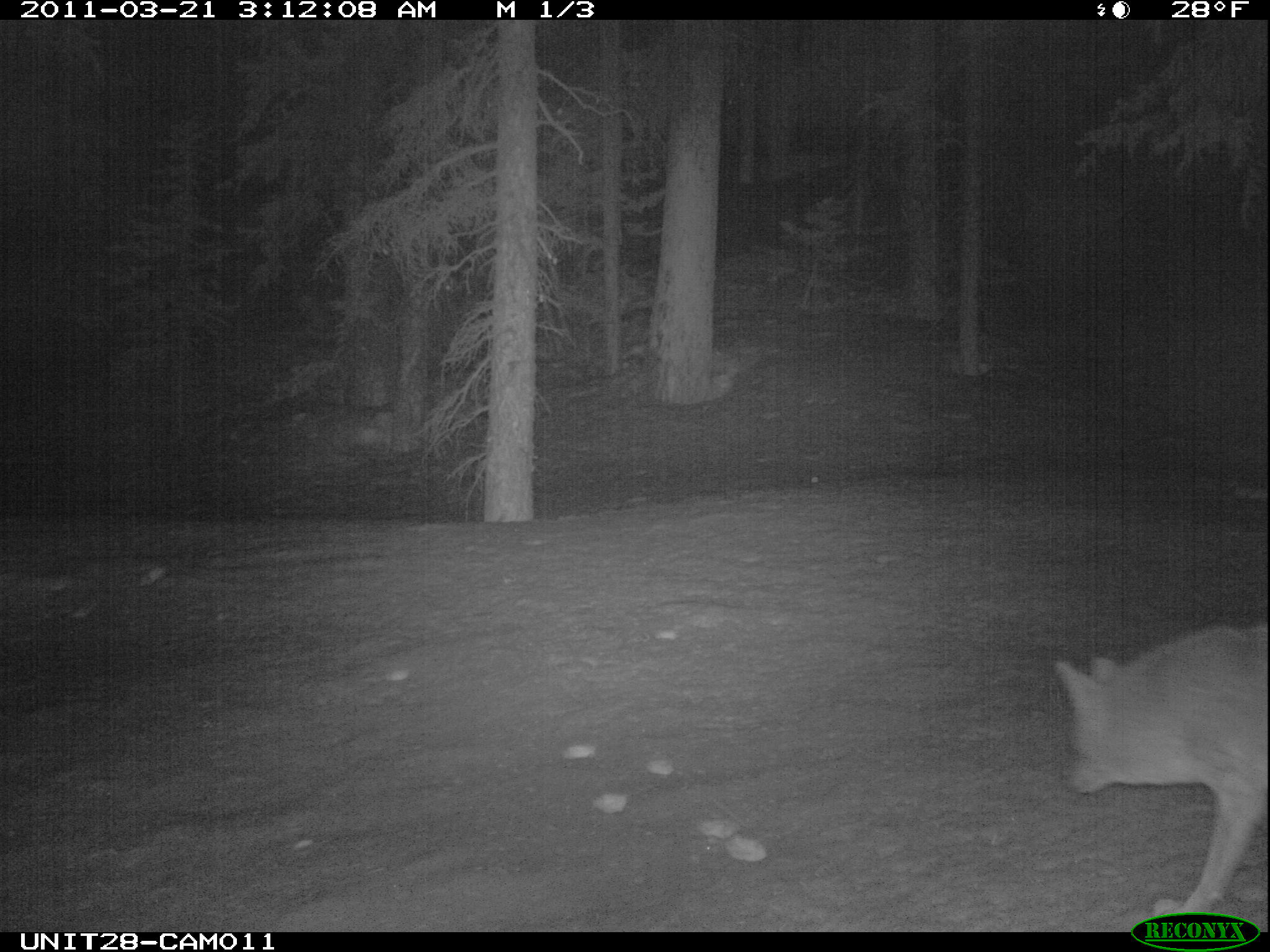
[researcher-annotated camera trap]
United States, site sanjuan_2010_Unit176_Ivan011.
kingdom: Animalia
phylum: Chordata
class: Mammalia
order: Carnivora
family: Canidae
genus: Canis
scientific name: Canis latrans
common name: coyote